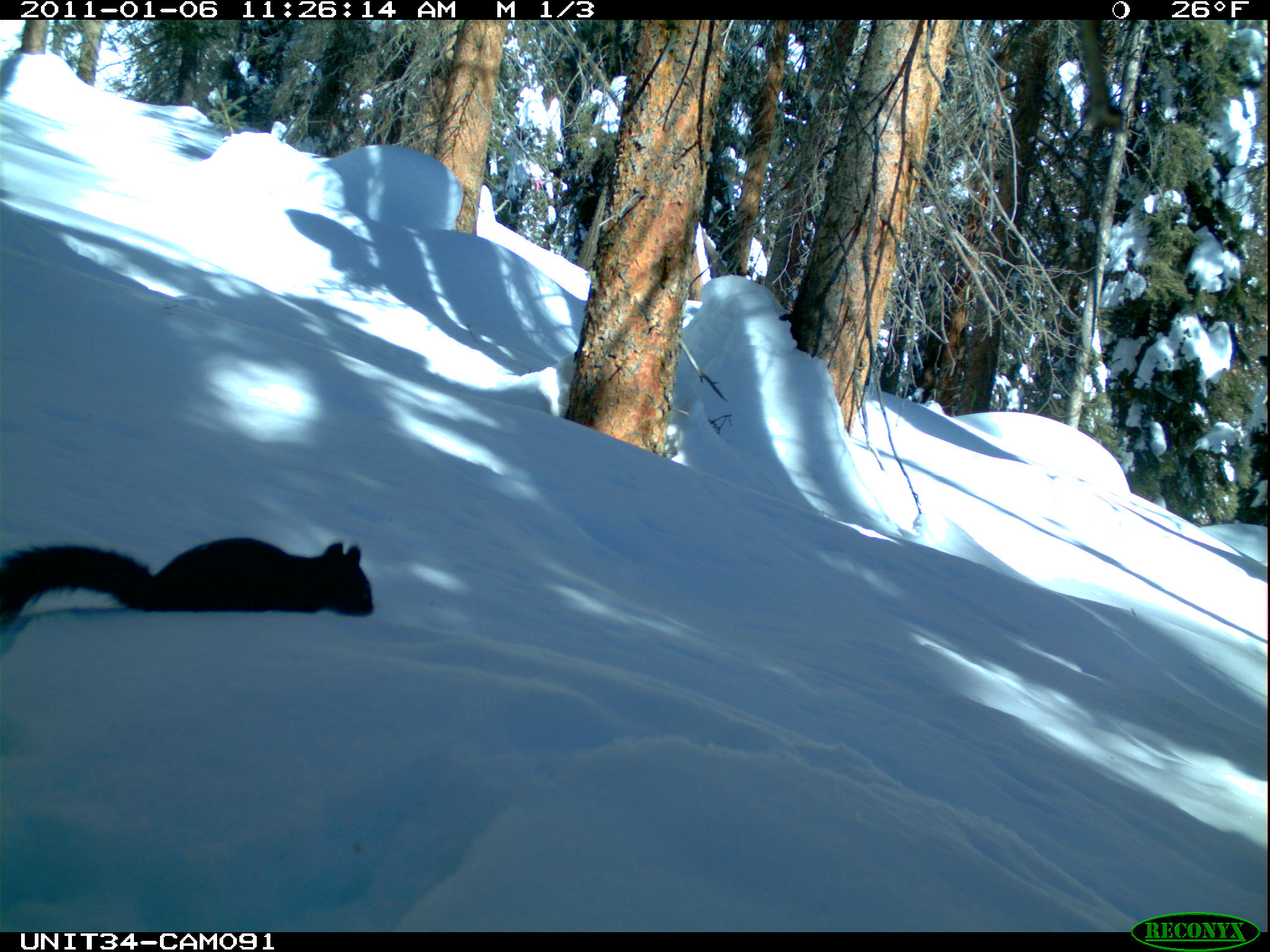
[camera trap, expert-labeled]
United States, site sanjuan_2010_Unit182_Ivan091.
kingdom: Animalia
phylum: Chordata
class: Mammalia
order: Rodentia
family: Sciuridae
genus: Tamiasciurus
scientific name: Tamiasciurus hudsonicus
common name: american red squirrel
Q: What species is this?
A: Tamiasciurus hudsonicus (american red squirrel).